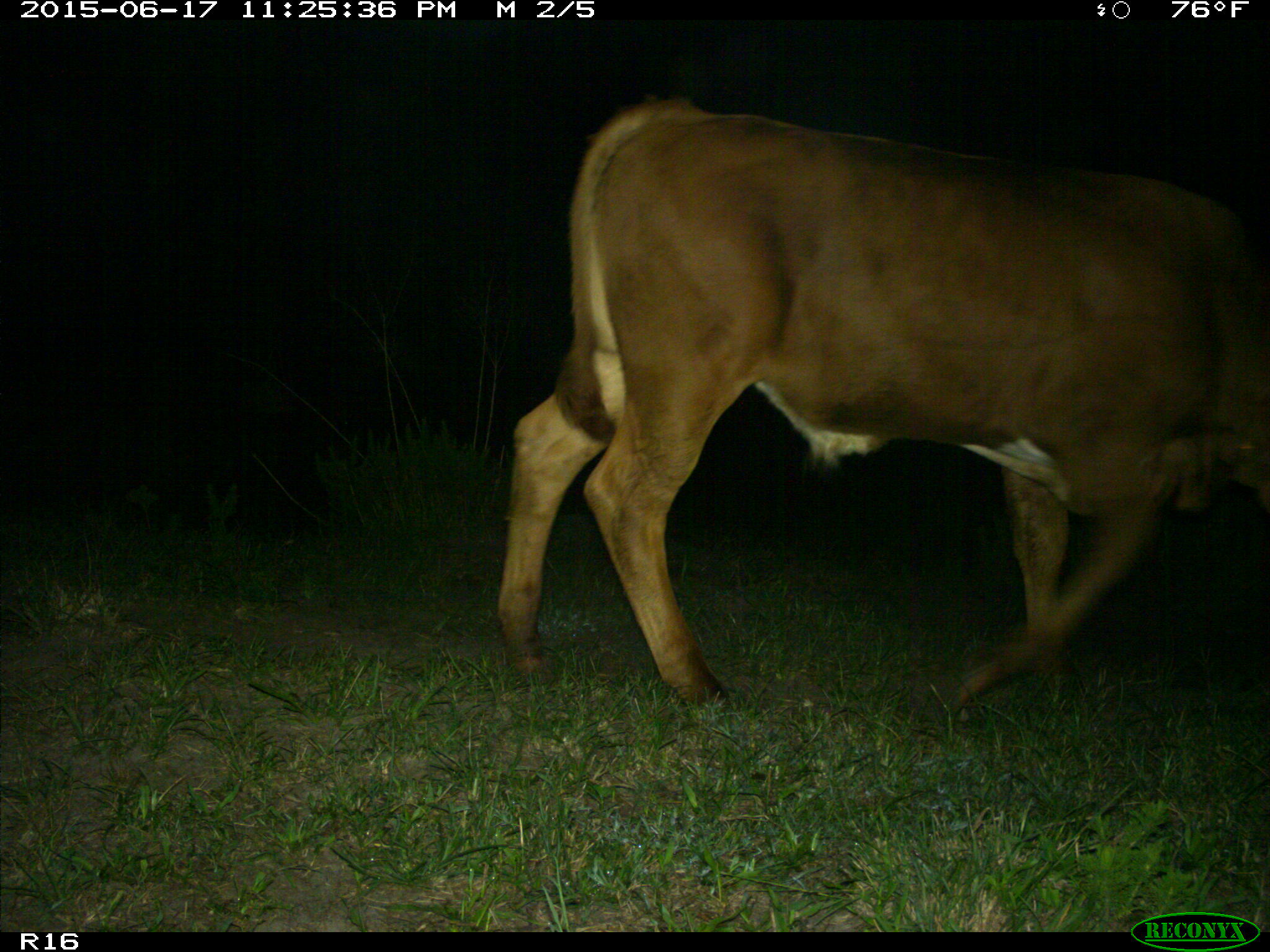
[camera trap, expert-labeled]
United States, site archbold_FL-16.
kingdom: Animalia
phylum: Chordata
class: Mammalia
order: Artiodactyla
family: Bovidae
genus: Bos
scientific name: Bos taurus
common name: domestic cow